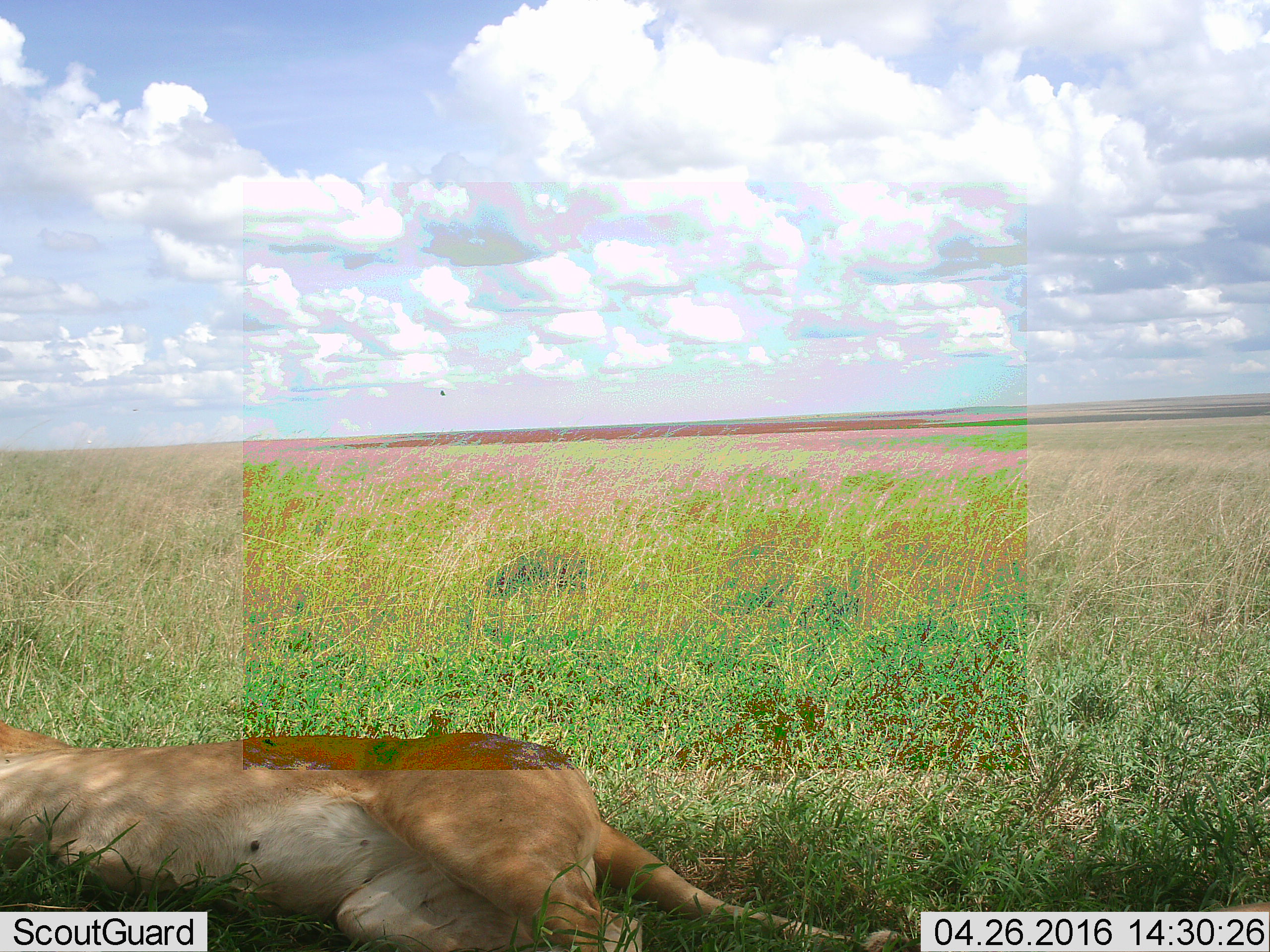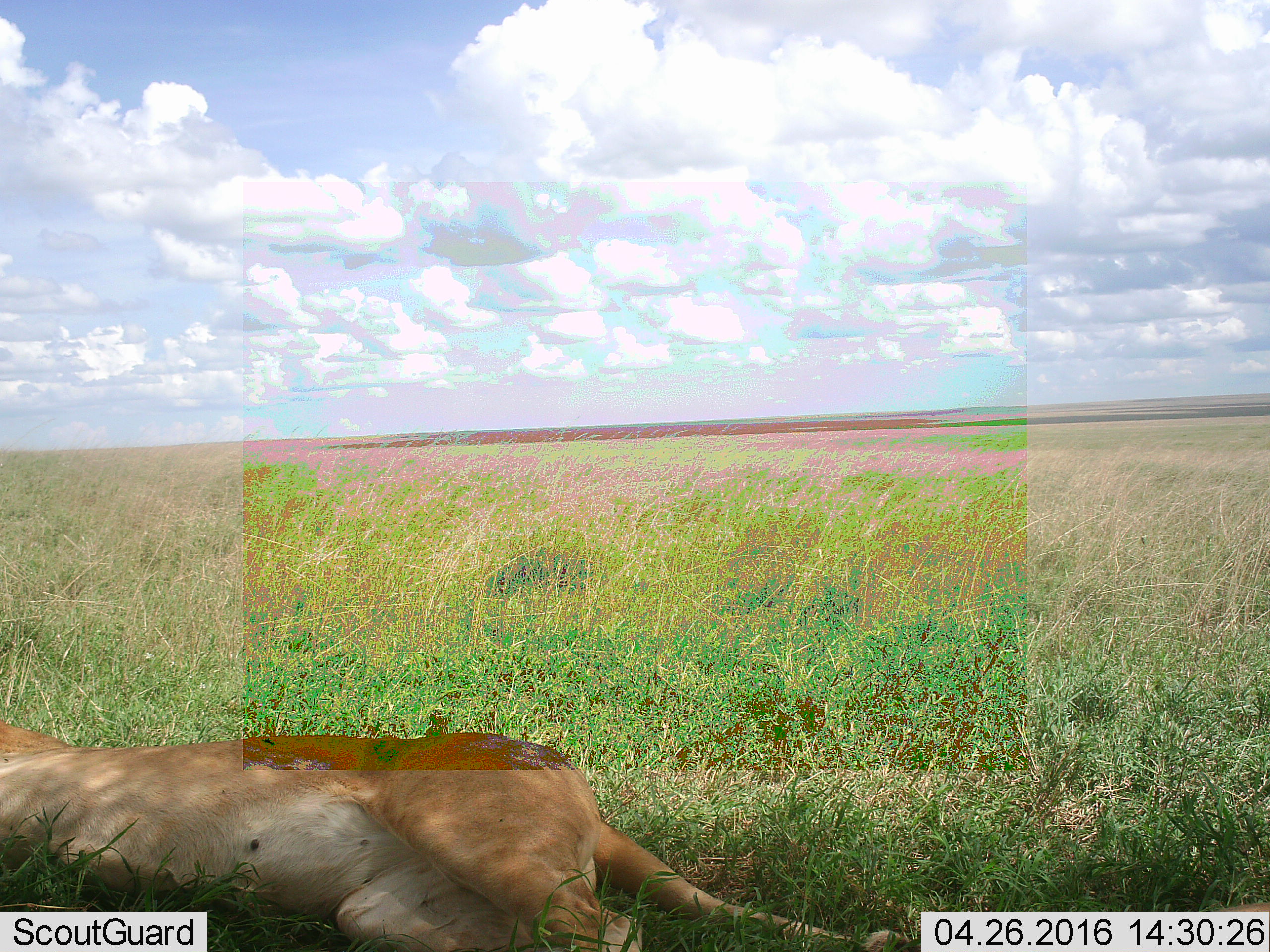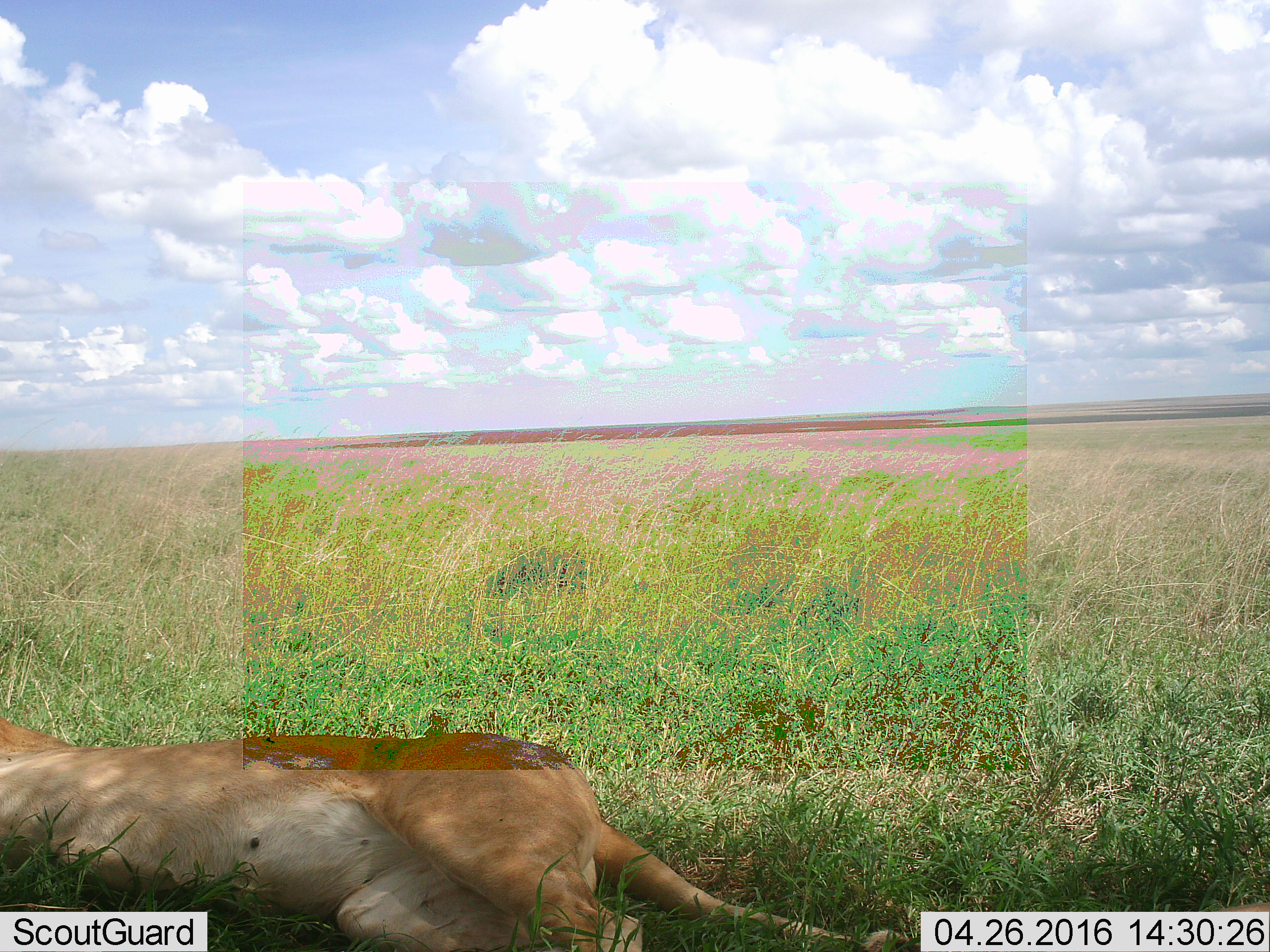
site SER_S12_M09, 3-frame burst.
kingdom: Animalia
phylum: Chordata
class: Mammalia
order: Carnivora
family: Felidae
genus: Panthera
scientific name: Panthera leo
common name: lion female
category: lionfemale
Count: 1.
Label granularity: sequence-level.